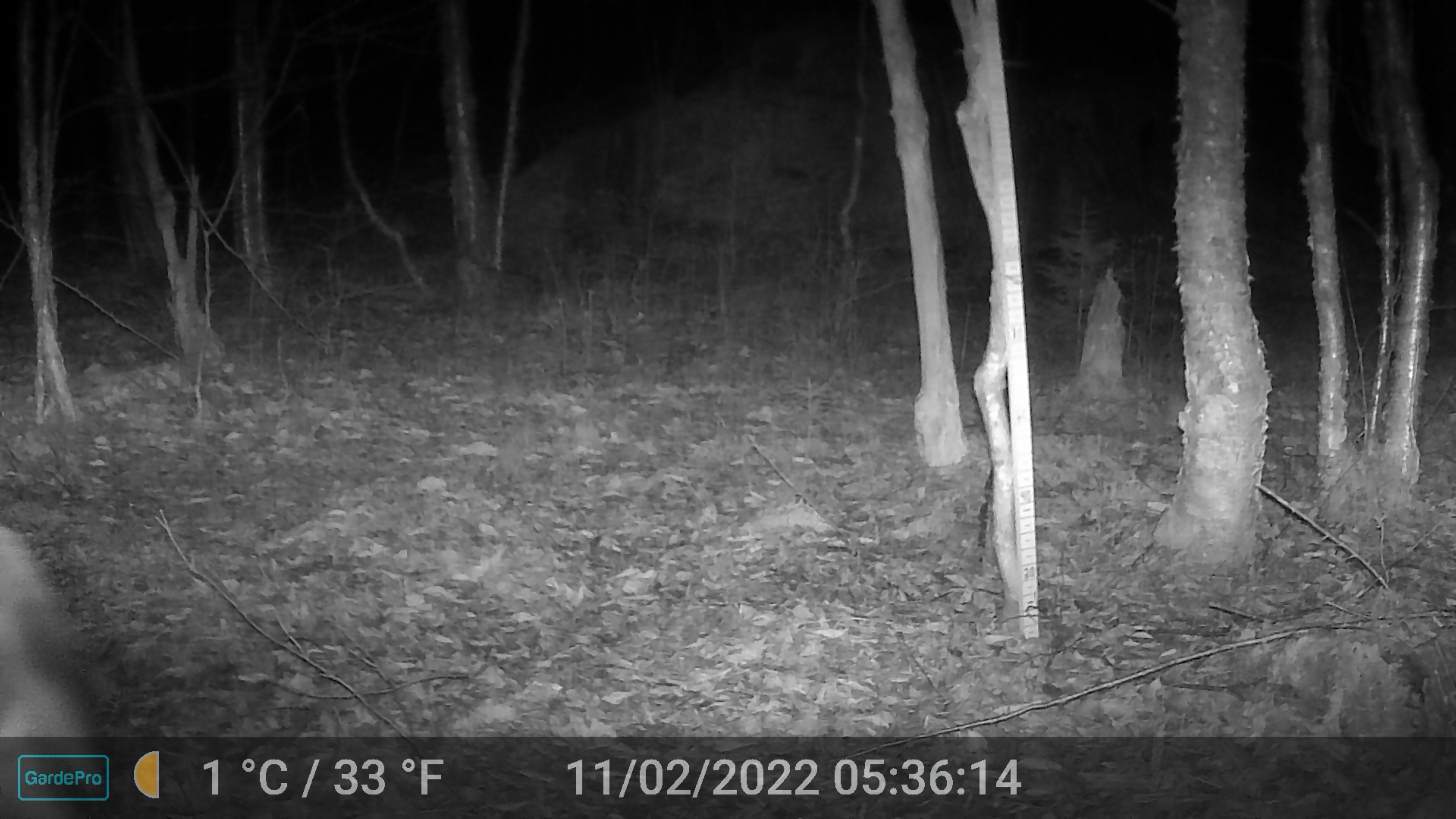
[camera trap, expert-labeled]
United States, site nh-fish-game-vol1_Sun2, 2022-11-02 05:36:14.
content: unidentified animal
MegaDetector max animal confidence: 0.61